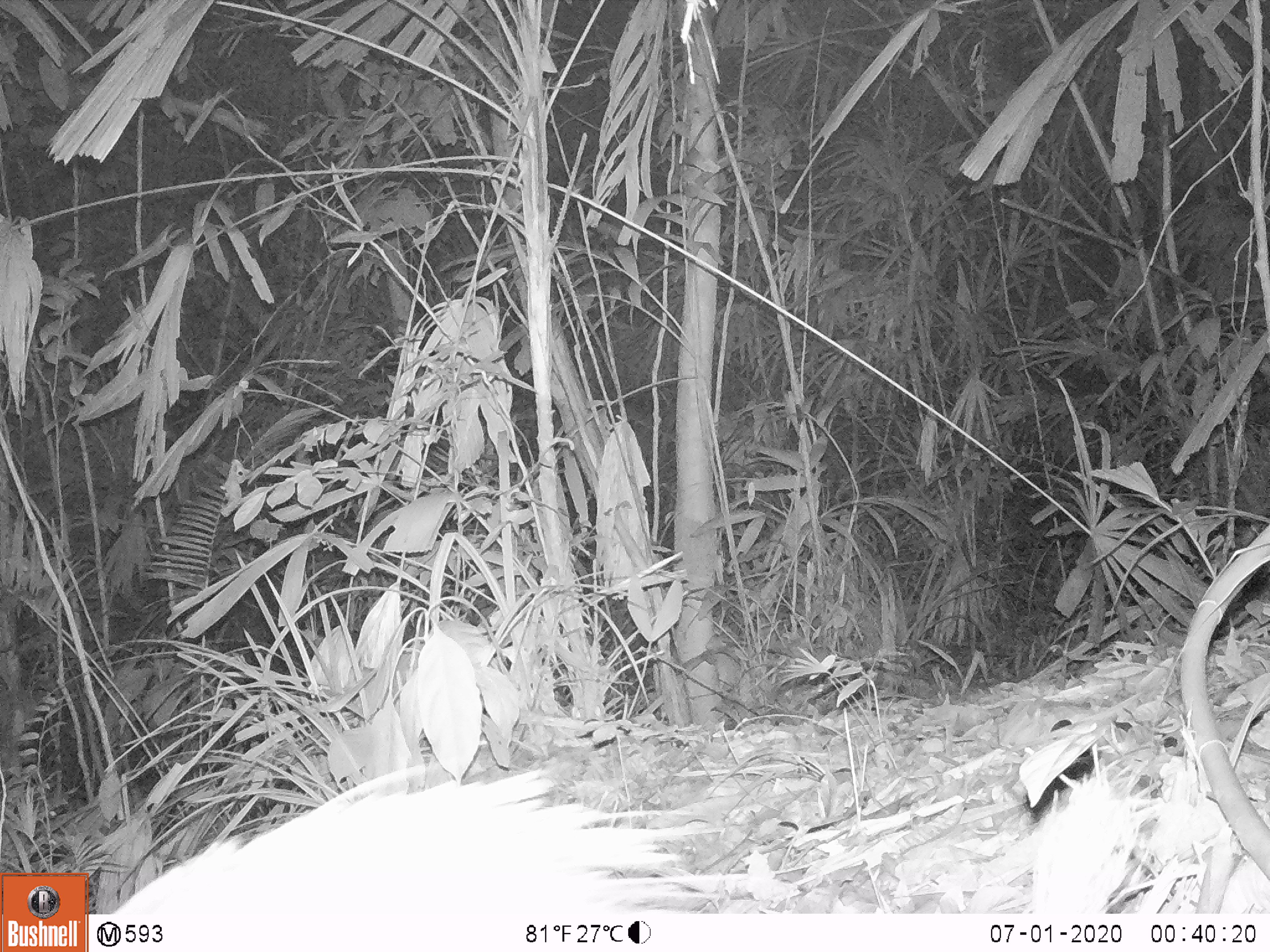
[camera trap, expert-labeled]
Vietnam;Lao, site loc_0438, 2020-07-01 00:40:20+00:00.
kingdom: Animalia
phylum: Chordata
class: Mammalia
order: Rodentia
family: Hystricidae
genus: Atherurus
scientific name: Atherurus macrourus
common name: asiatic brush-tailed porcupine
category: asiatic brush tailed porcupine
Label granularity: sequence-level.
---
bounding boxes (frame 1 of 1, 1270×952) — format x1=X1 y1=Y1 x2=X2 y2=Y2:
asiatic brush tailed porcupine: x1=109 y1=762 x2=764 y2=914